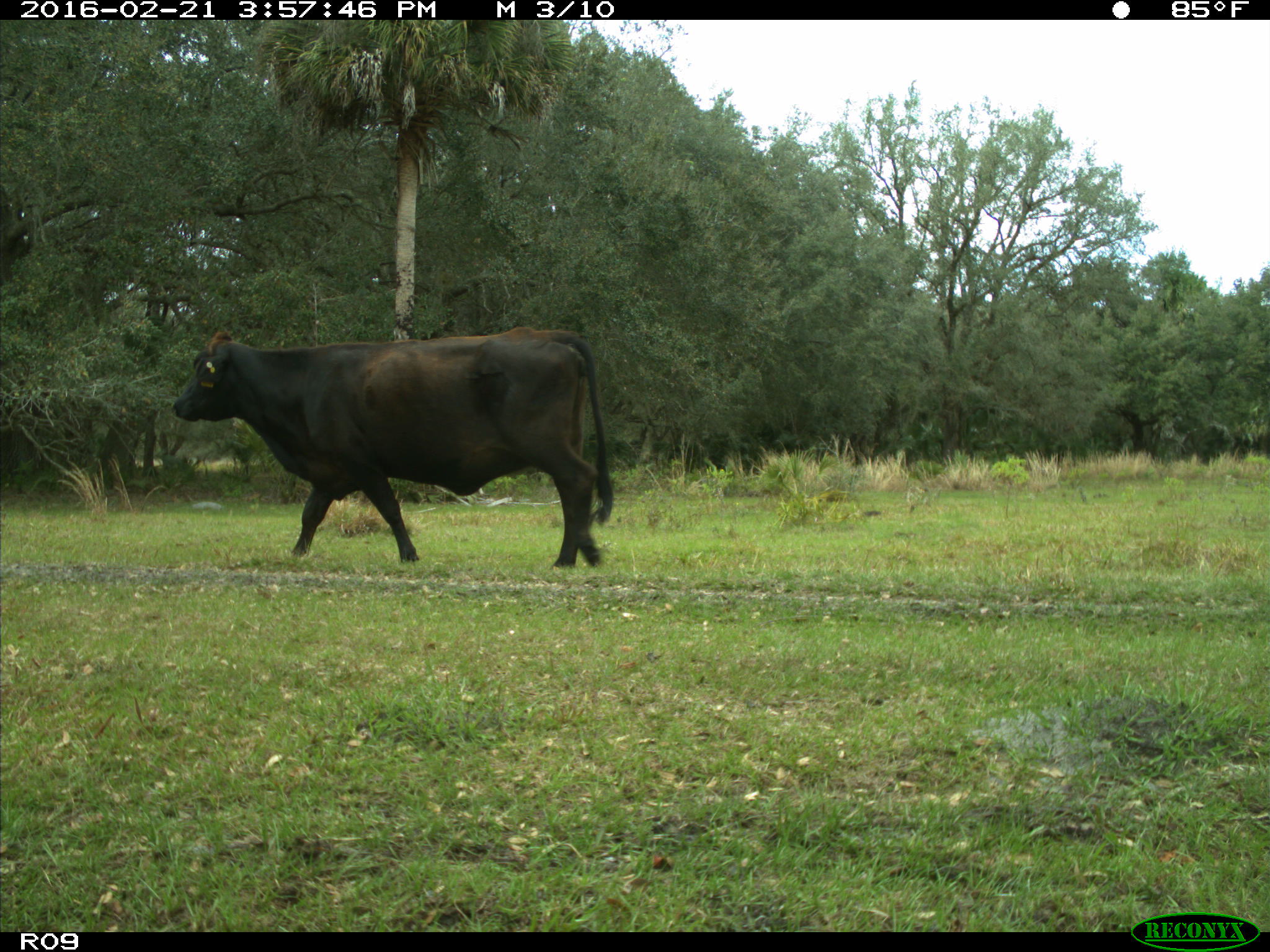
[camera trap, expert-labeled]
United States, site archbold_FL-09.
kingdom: Animalia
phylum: Chordata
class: Mammalia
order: Artiodactyla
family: Bovidae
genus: Bos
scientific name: Bos taurus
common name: domestic cow